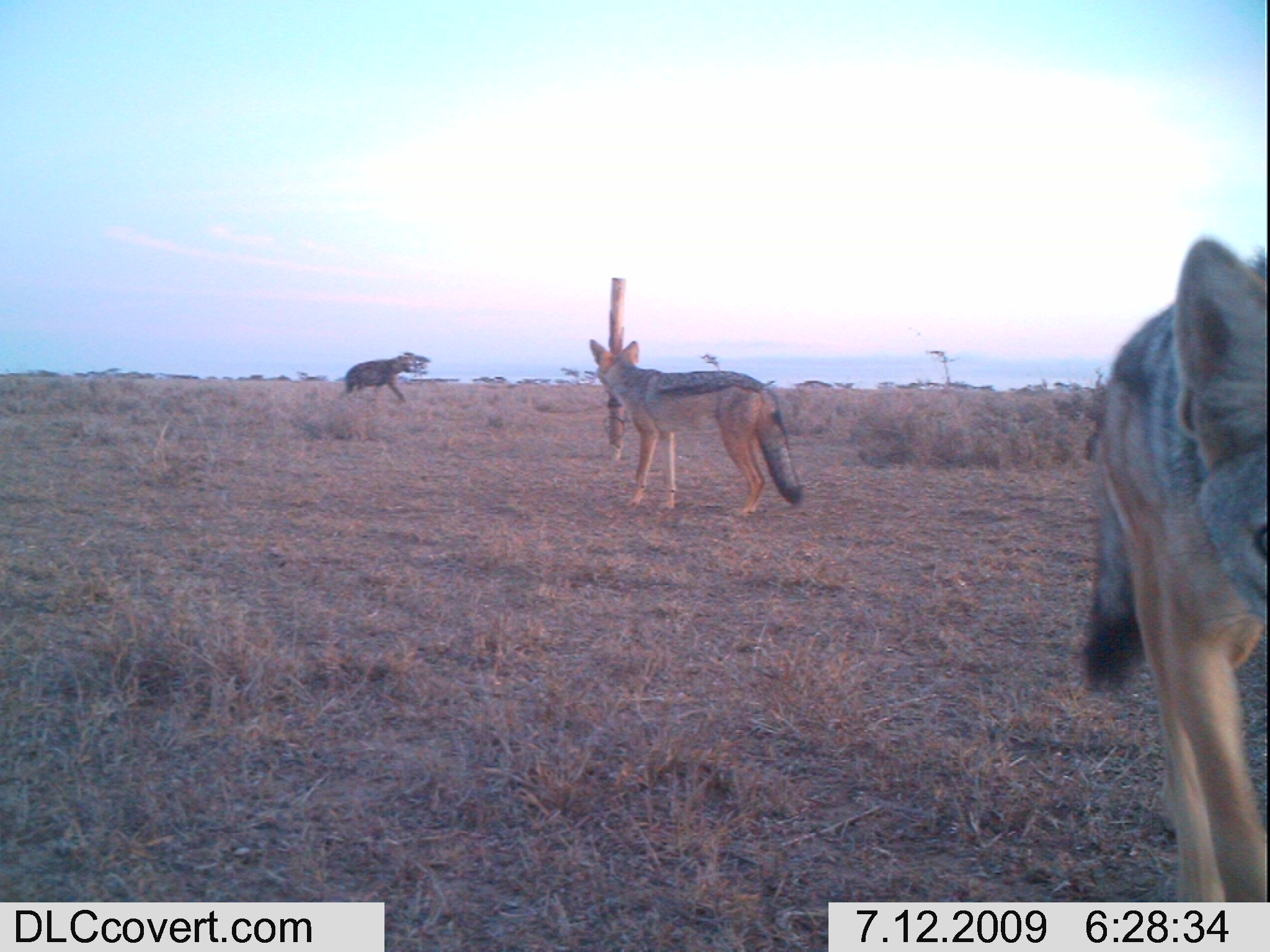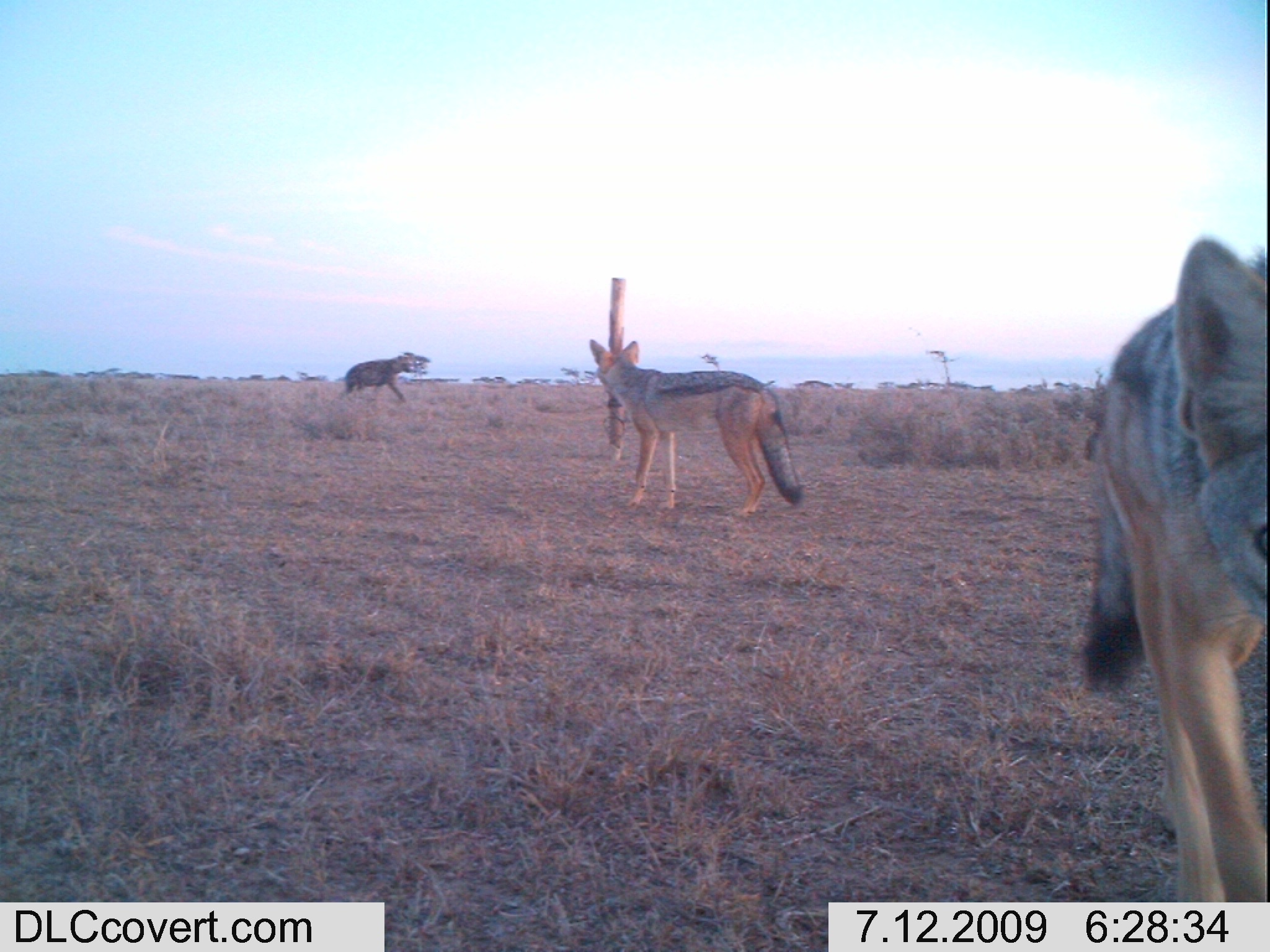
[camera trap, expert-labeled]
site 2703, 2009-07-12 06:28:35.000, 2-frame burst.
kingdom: Animalia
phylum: Chordata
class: Mammalia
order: Carnivora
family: Canidae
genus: Lupulella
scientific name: Lupulella mesomelas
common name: black-backed jackal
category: canis mesomelas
Canis mesomelas (black-backed jackal) (Lupulella mesomelas), count 2.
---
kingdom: Animalia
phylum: Chordata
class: Mammalia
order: Carnivora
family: Hyaenidae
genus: Crocuta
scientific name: Crocuta crocuta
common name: spotted hyena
Crocuta crocuta (spotted hyena), count 1.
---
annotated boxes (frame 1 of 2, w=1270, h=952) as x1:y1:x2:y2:
canis mesomelas: 1077:234:1267:902; 588:337:805:515; 338:349:432:403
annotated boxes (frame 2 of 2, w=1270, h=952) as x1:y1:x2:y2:
crocuta crocuta: 1072:233:1270:900; 588:337:802:514; 338:351:413:402